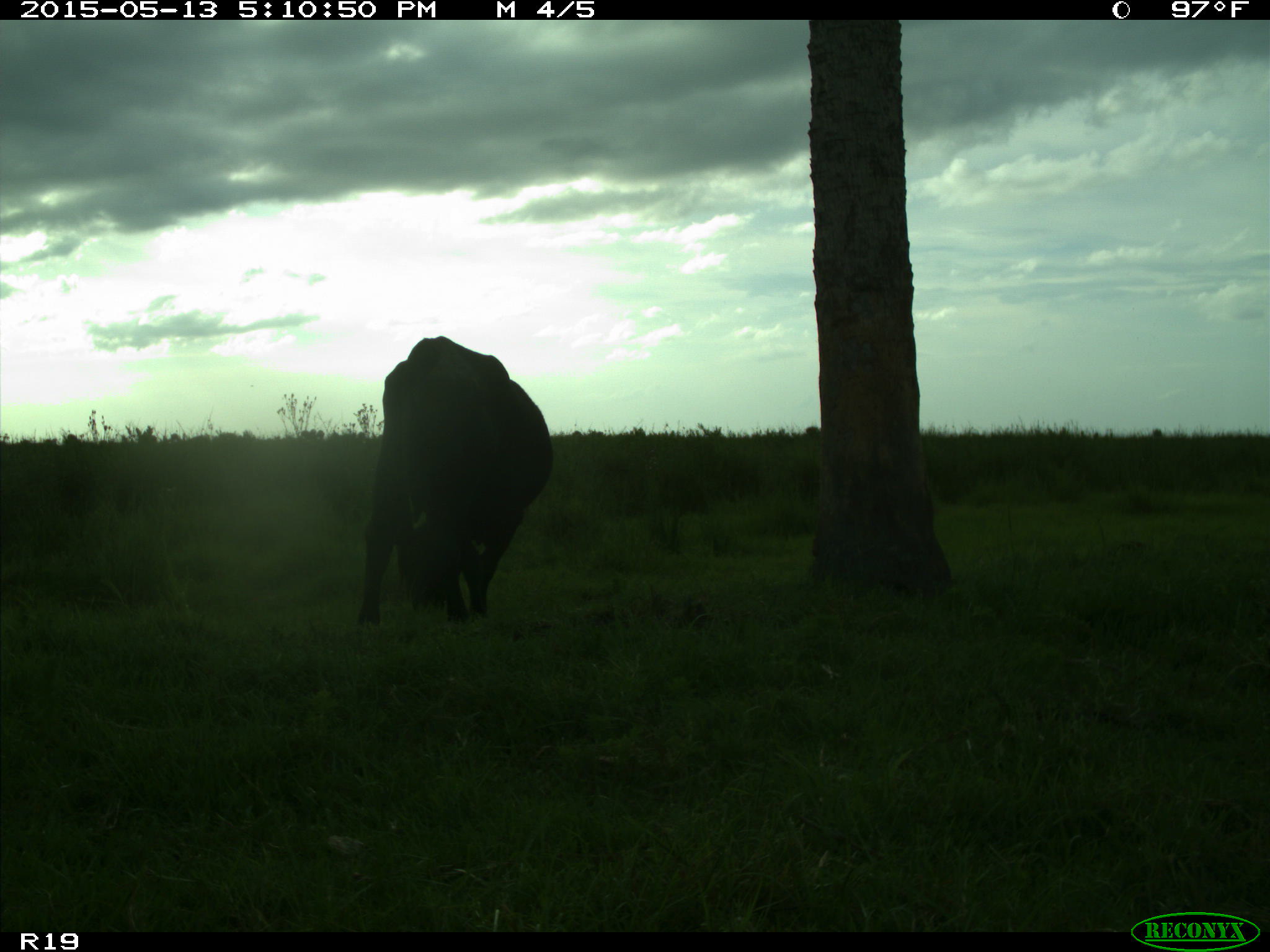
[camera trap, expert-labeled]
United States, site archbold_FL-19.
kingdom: Animalia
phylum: Chordata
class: Mammalia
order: Artiodactyla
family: Bovidae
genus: Bos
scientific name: Bos taurus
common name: domestic cow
Bos taurus (domestic cow).